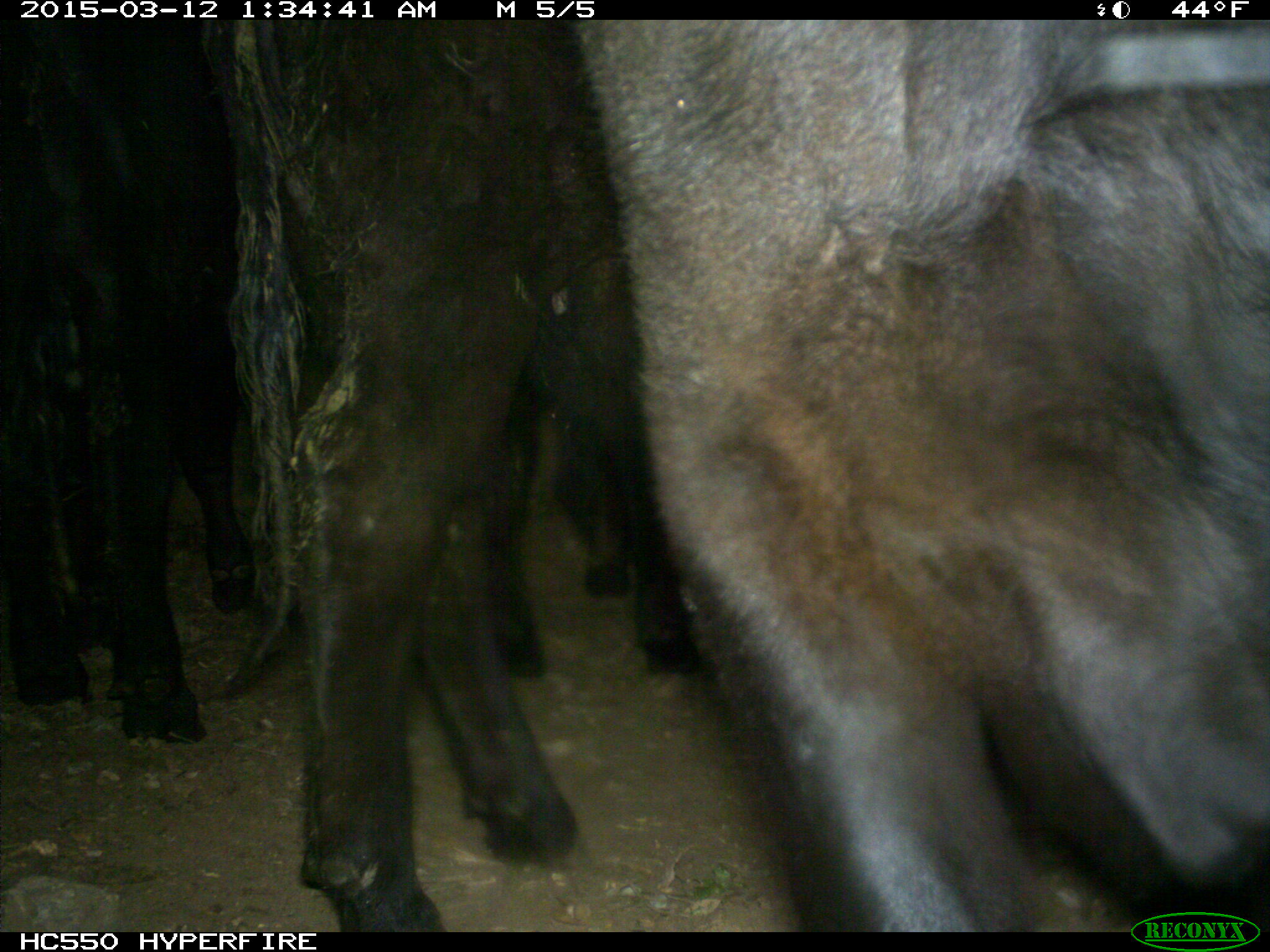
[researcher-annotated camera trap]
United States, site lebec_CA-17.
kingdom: Animalia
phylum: Chordata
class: Mammalia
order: Artiodactyla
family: Bovidae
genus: Bos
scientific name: Bos taurus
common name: domestic cow